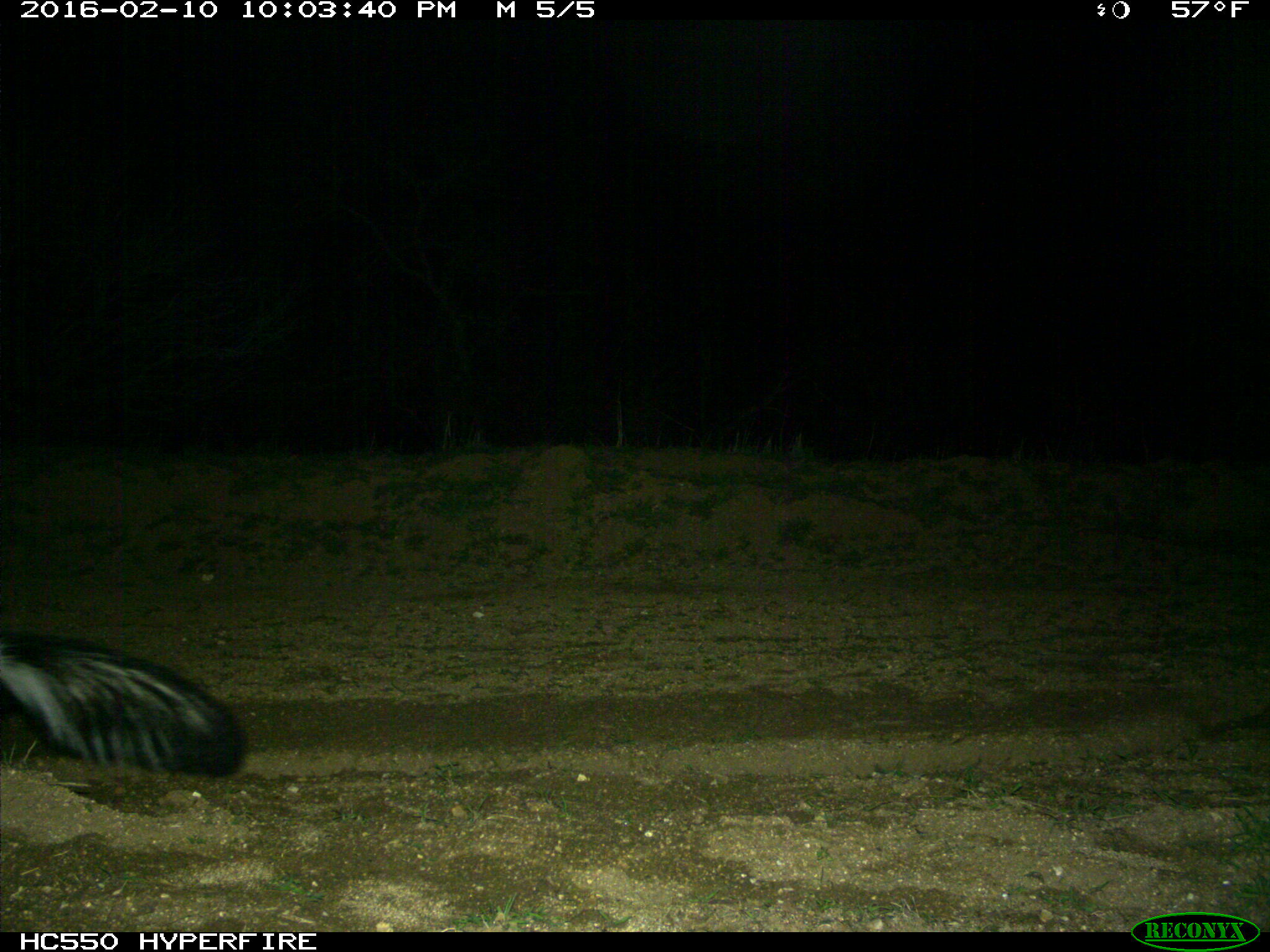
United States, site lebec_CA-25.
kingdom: Animalia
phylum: Chordata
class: Mammalia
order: Carnivora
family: Mephitidae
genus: Mephitis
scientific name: Mephitis mephitis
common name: striped skunk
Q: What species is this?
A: Mephitis mephitis (striped skunk).